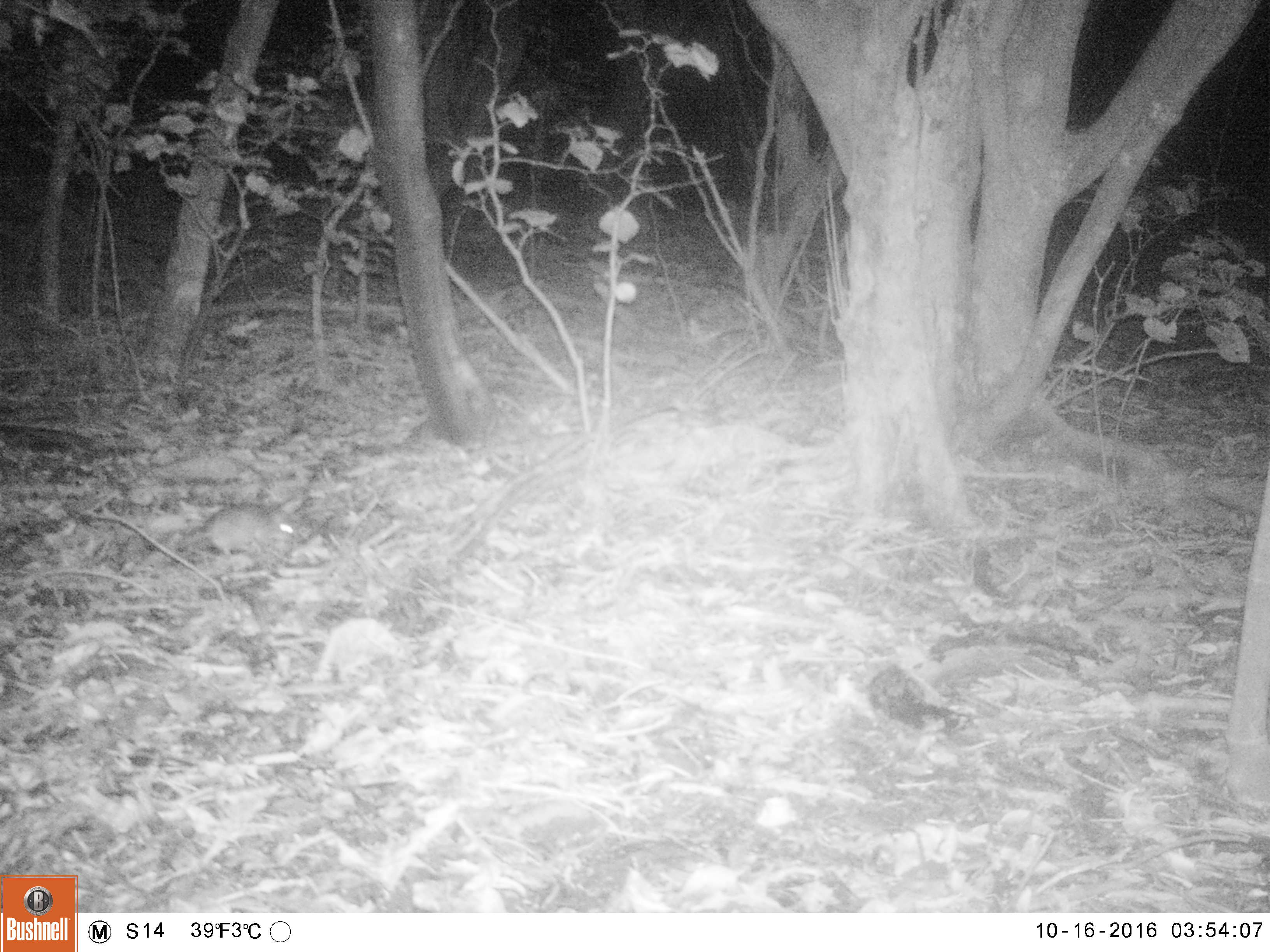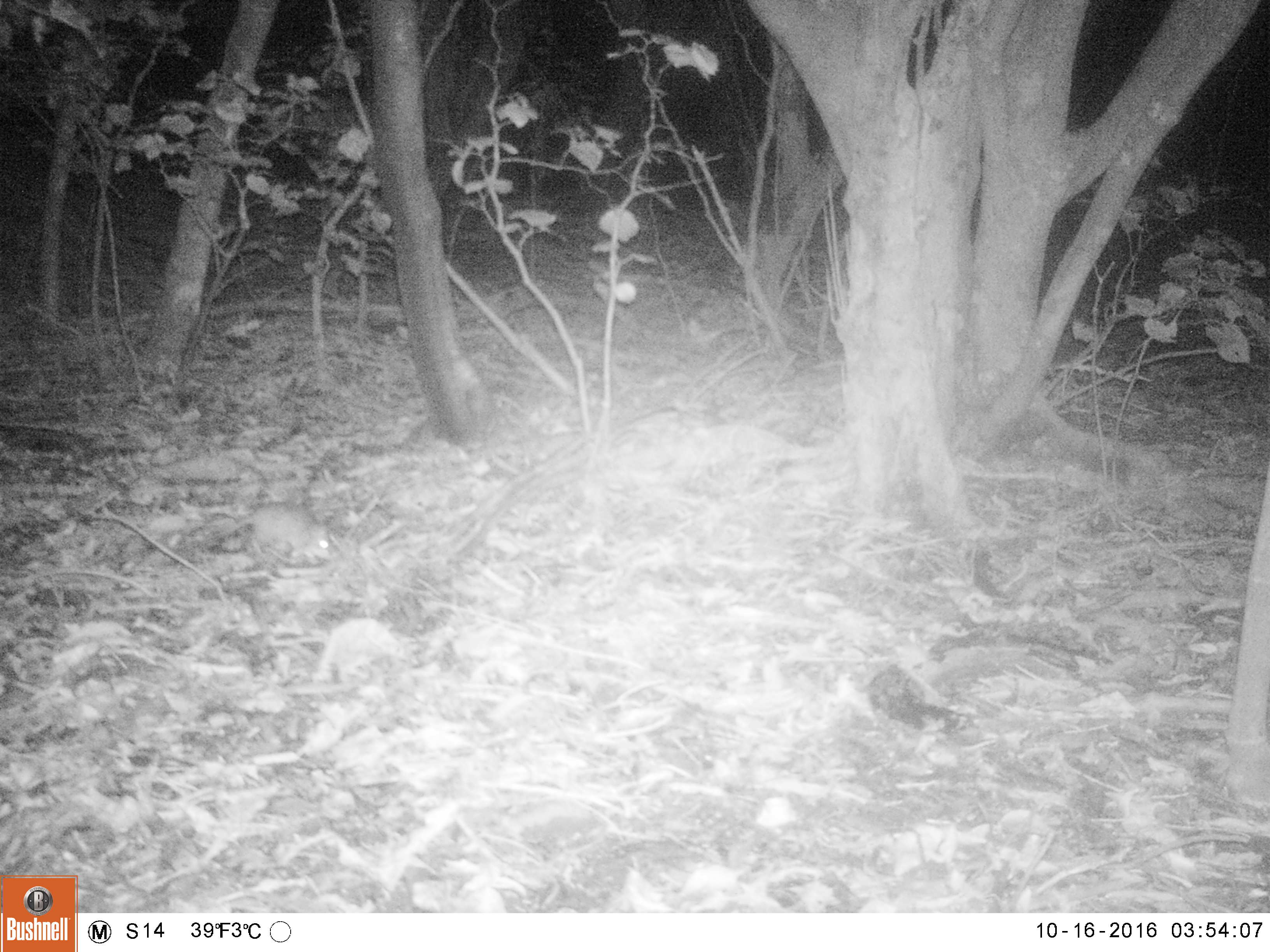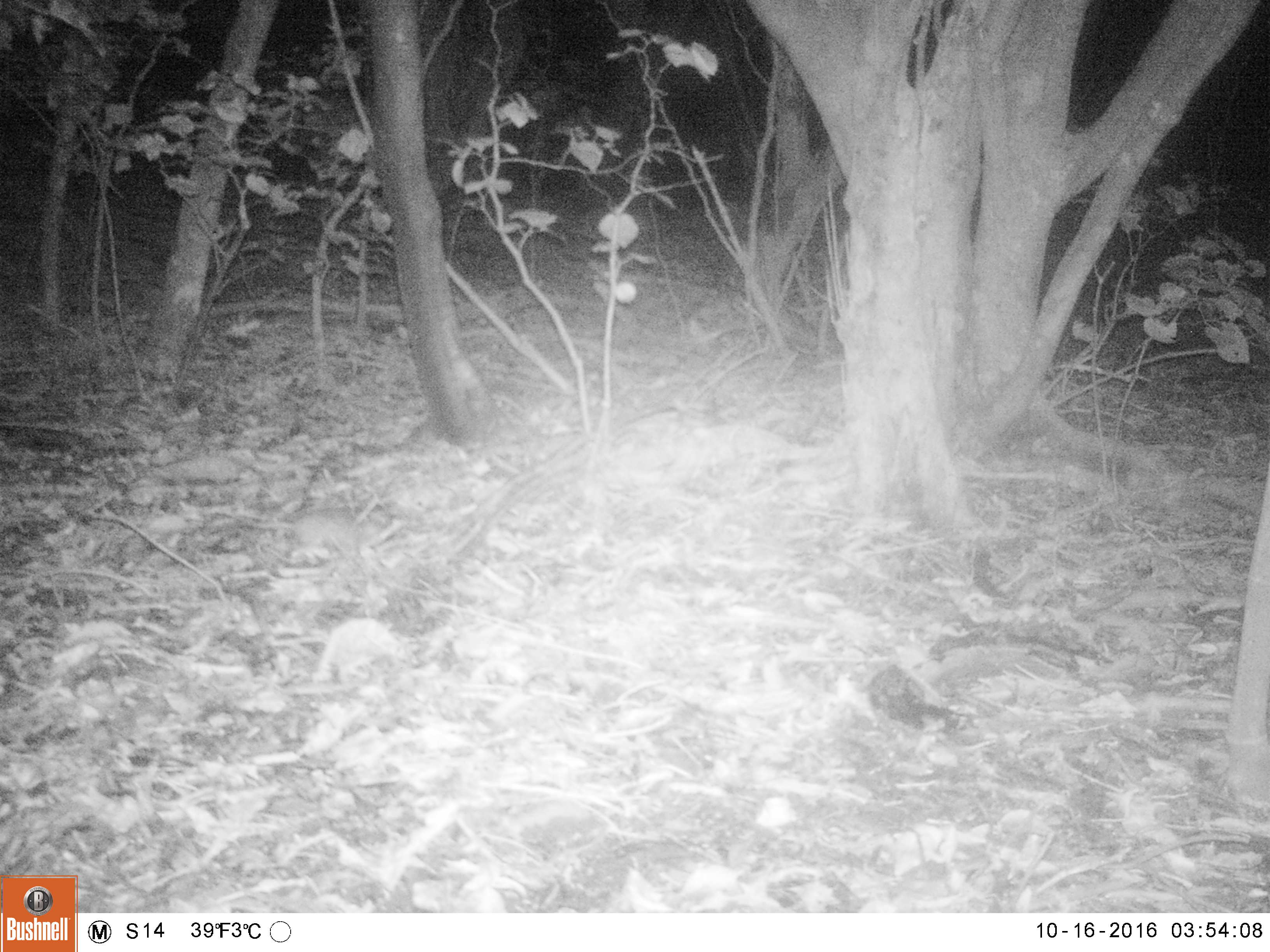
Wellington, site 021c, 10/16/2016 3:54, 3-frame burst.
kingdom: Animalia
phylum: Chordata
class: Mammalia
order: Rodentia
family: Muridae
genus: Rattus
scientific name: Rattus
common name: rat